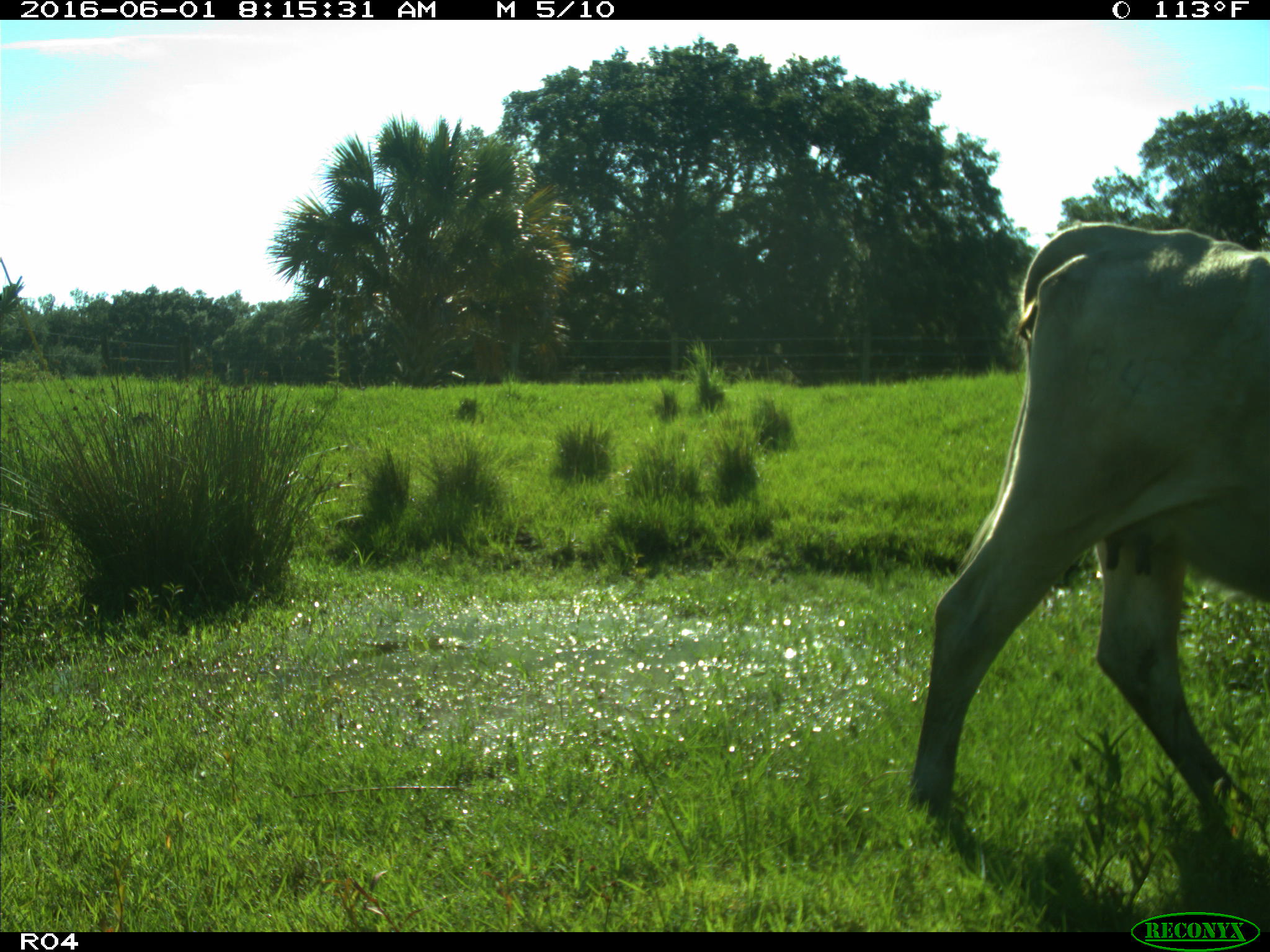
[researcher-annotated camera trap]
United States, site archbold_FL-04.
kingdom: Animalia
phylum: Chordata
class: Mammalia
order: Artiodactyla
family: Bovidae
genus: Bos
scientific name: Bos taurus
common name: domestic cow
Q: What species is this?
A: Bos taurus (domestic cow).